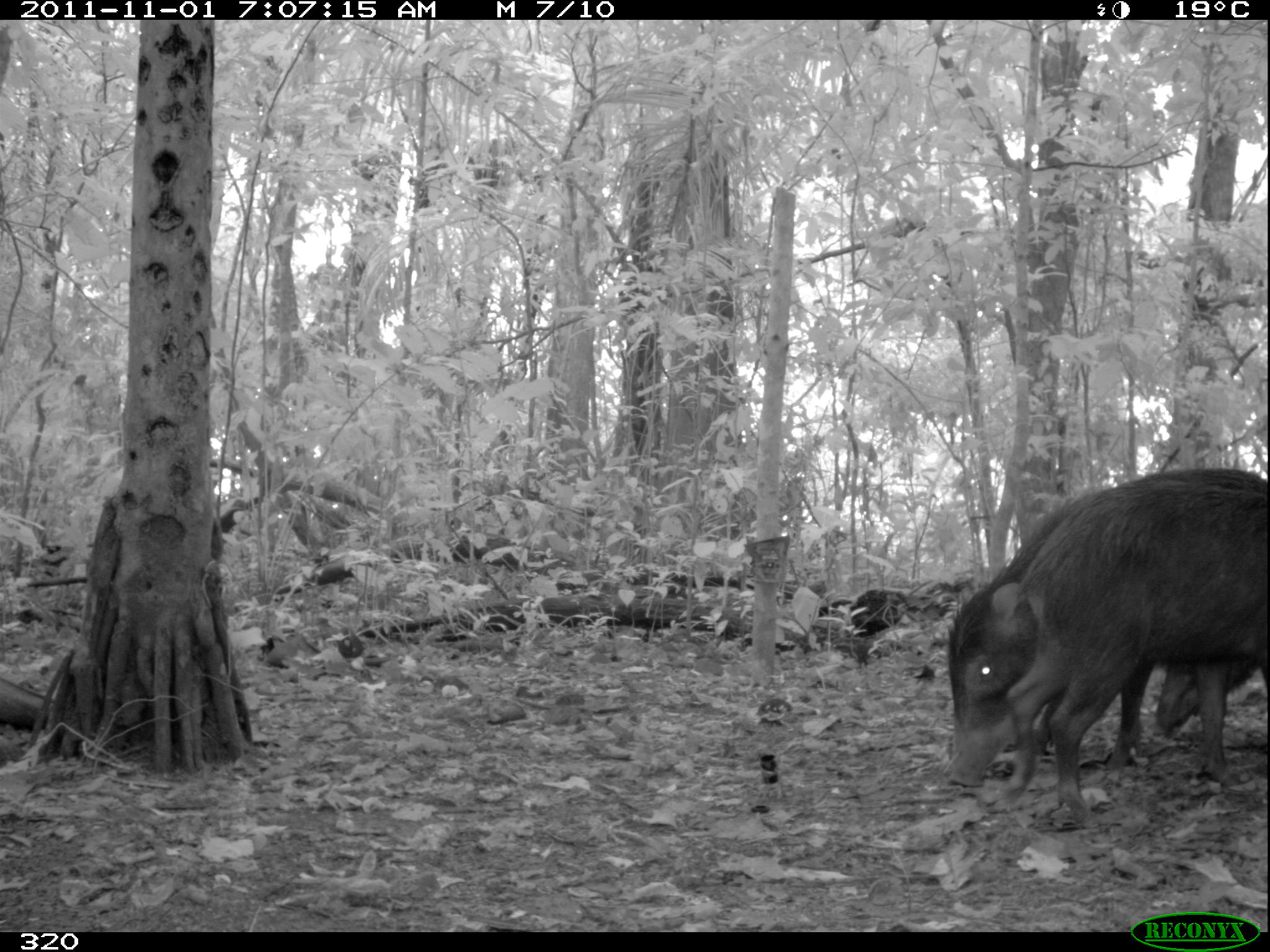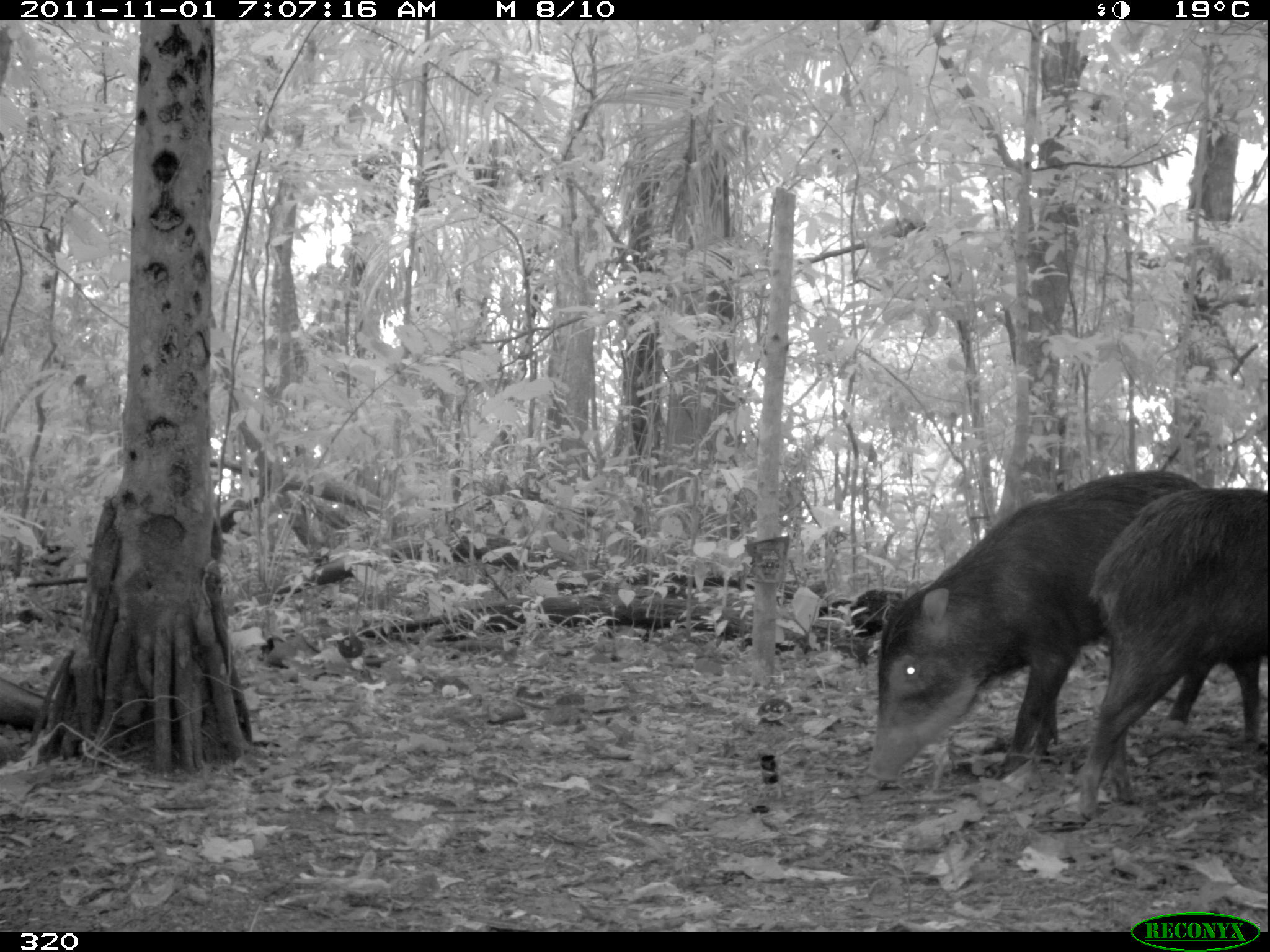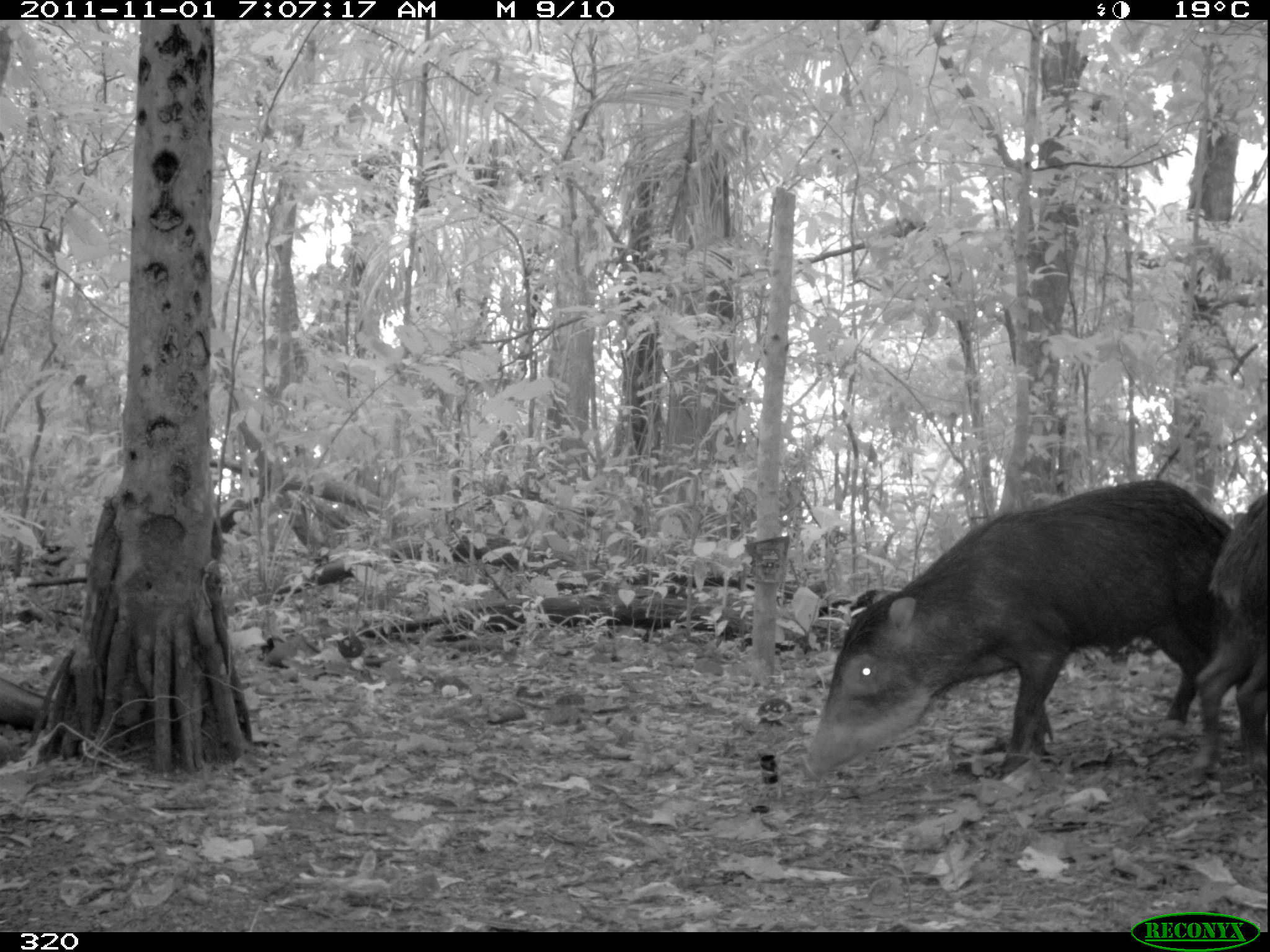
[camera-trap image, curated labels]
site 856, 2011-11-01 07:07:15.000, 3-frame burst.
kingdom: Animalia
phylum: Chordata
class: Mammalia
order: Artiodactyla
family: Tayassuidae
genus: Tayassu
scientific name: Tayassu pecari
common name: white-lipped peccary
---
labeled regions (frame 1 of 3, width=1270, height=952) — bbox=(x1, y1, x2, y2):
tayassu pecari: bbox=(942, 466, 1270, 788); bbox=(998, 475, 1270, 825); bbox=(1150, 659, 1270, 734)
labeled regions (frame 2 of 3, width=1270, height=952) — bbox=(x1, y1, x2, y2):
tayassu pecari: bbox=(863, 466, 1202, 784); bbox=(1073, 482, 1270, 816)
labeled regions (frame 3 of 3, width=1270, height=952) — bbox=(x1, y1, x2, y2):
tayassu pecari: bbox=(798, 479, 1236, 782); bbox=(1186, 488, 1270, 792)